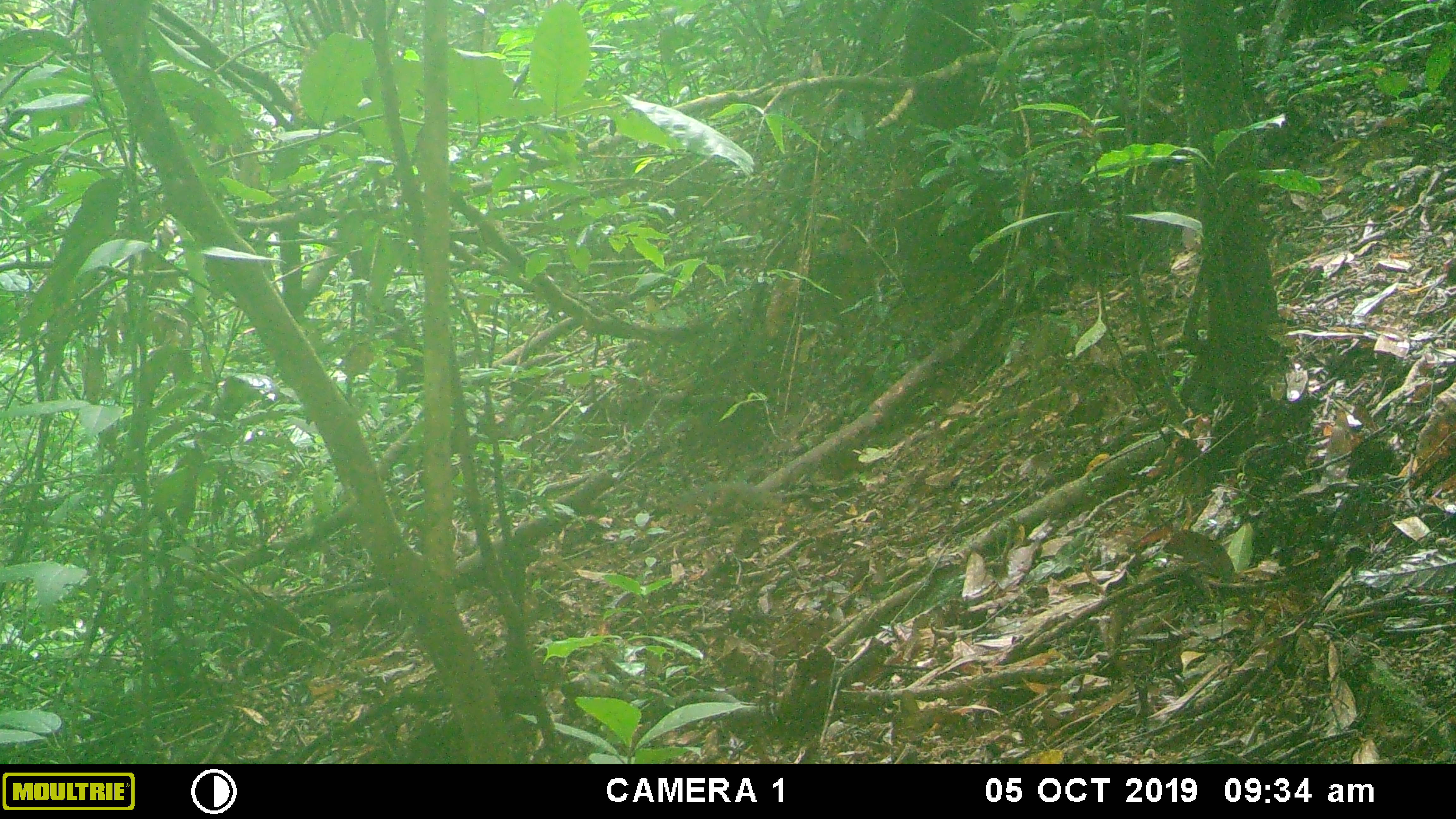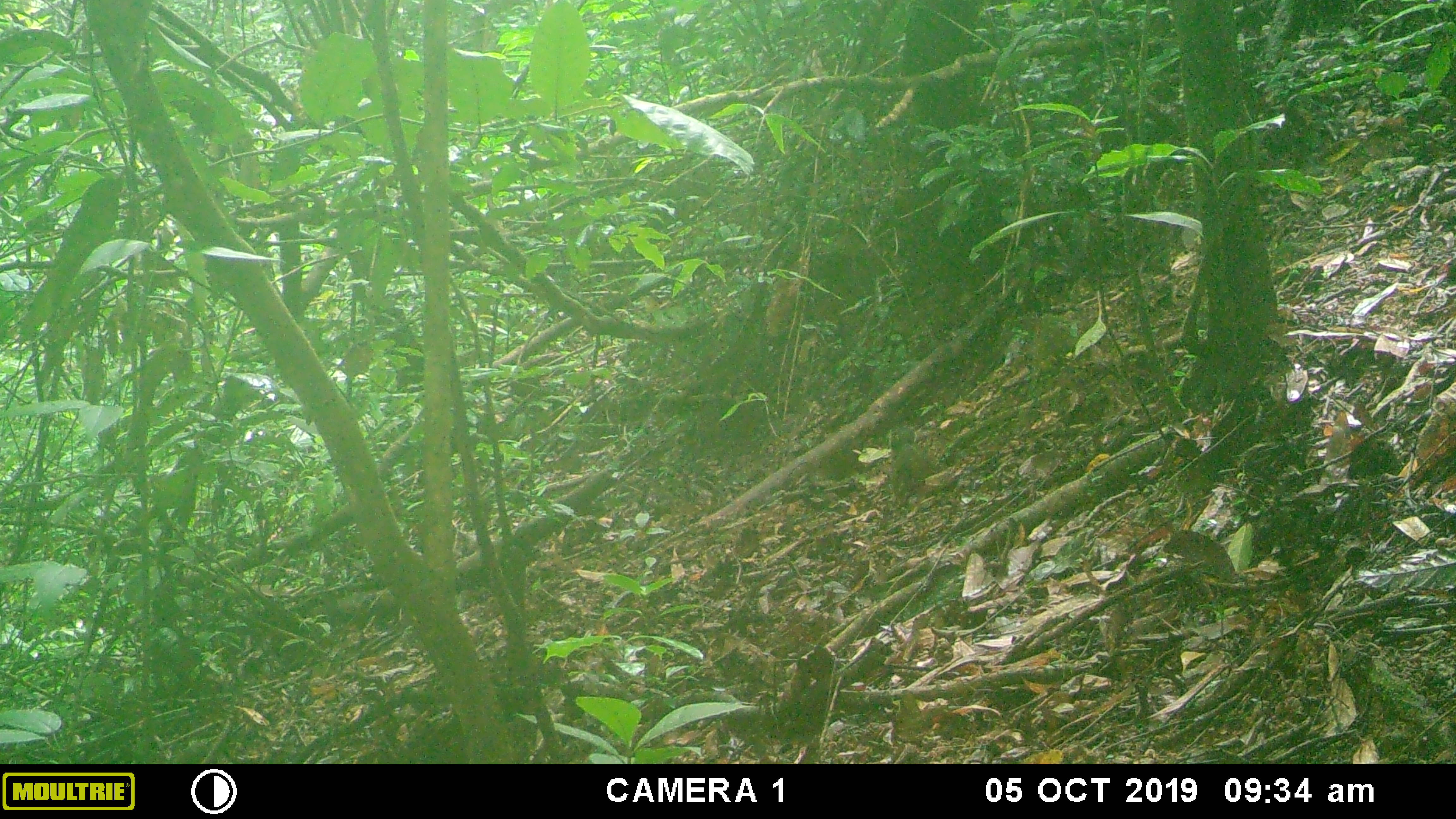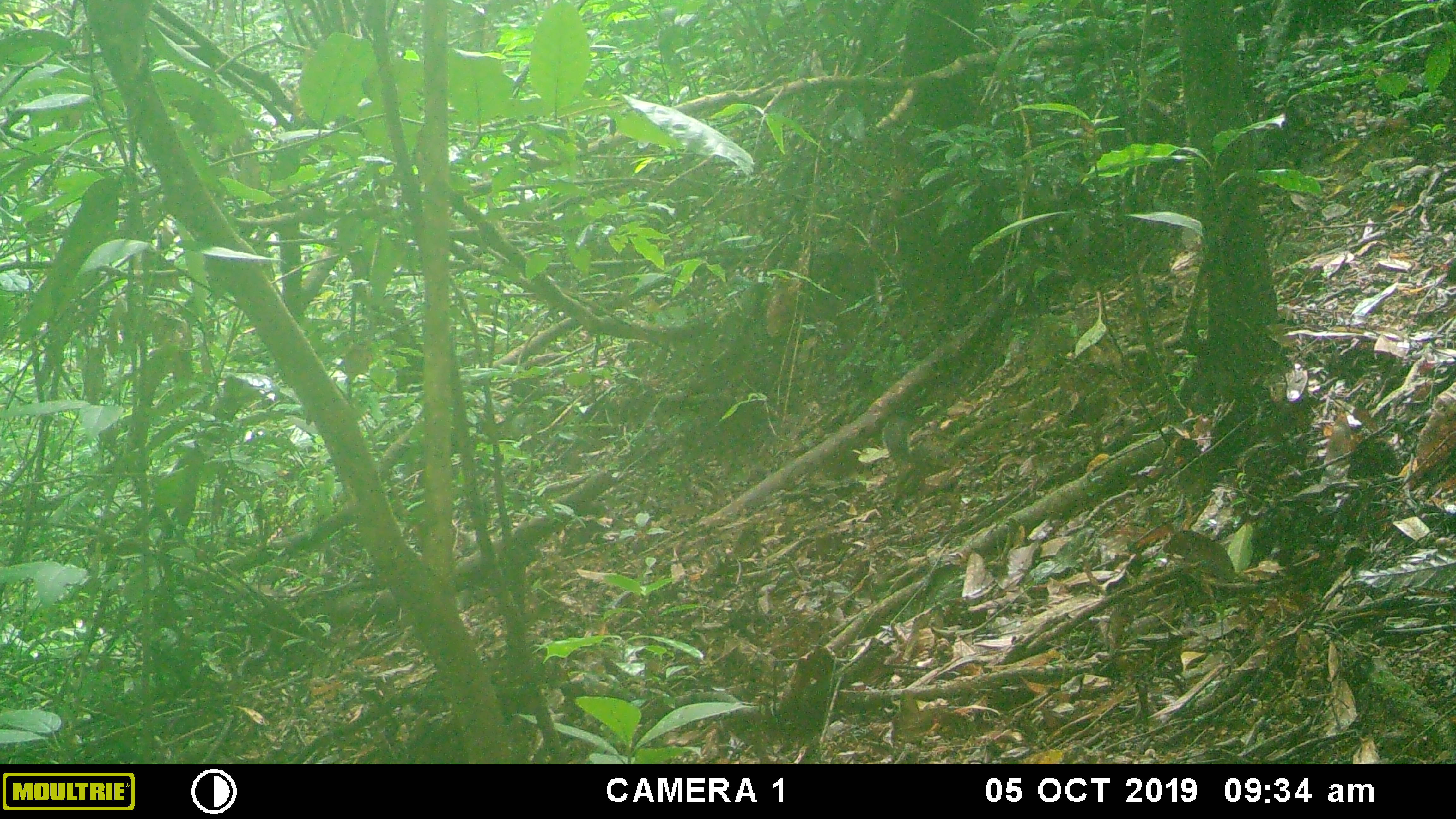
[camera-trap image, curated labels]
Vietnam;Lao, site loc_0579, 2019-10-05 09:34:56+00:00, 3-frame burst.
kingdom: Animalia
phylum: Chordata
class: Mammalia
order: Rodentia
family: Sciuridae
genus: Dremomys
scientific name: Dremomys rufigenis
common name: red-cheeked squirrel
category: red cheeked squirrel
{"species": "red cheeked squirrel (red-cheeked squirrel) (Dremomys rufigenis)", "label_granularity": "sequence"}